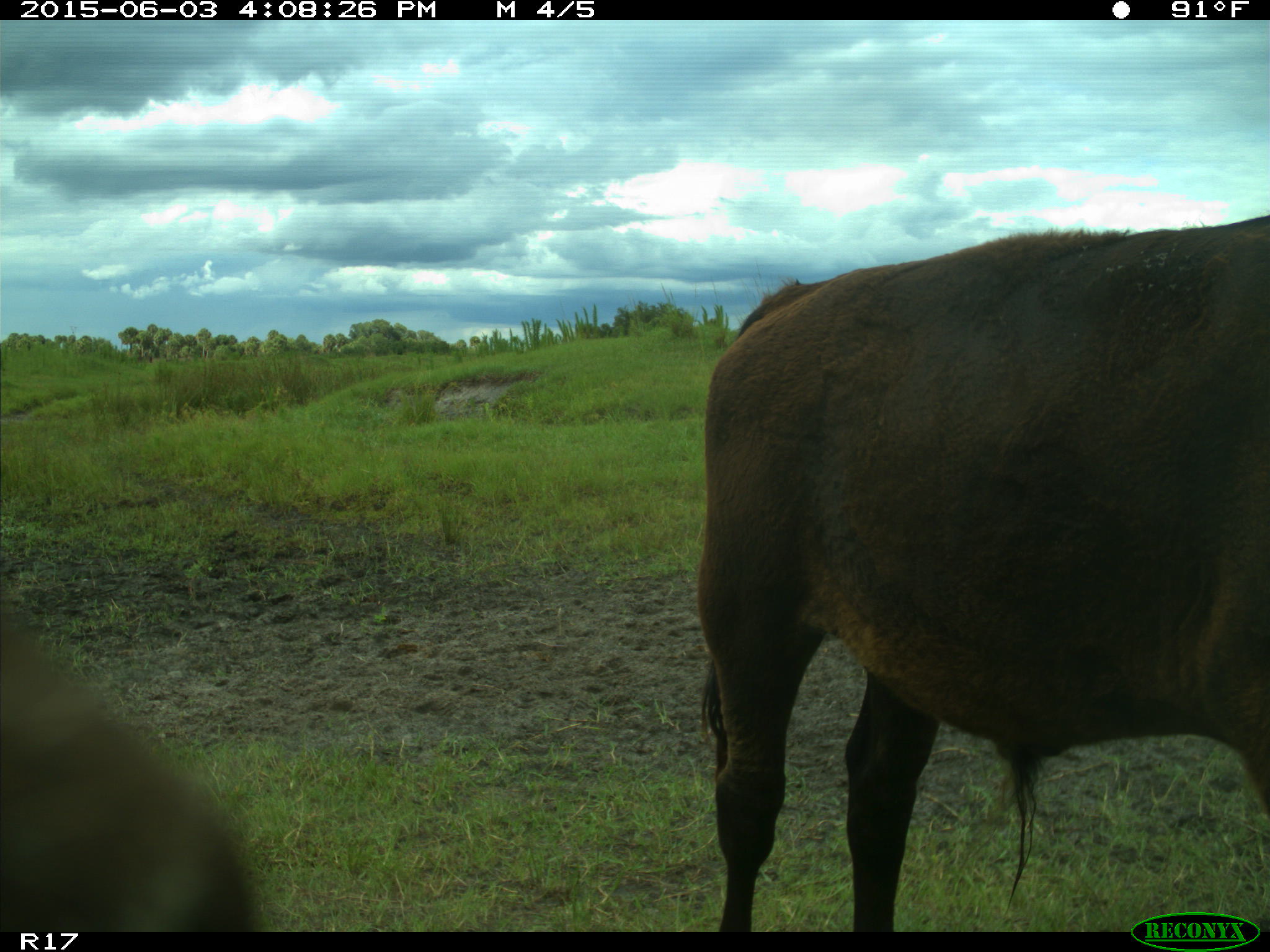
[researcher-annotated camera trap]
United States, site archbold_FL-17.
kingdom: Animalia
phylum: Chordata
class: Mammalia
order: Artiodactyla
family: Bovidae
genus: Bos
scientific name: Bos taurus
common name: domestic cow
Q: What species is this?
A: Bos taurus (domestic cow).